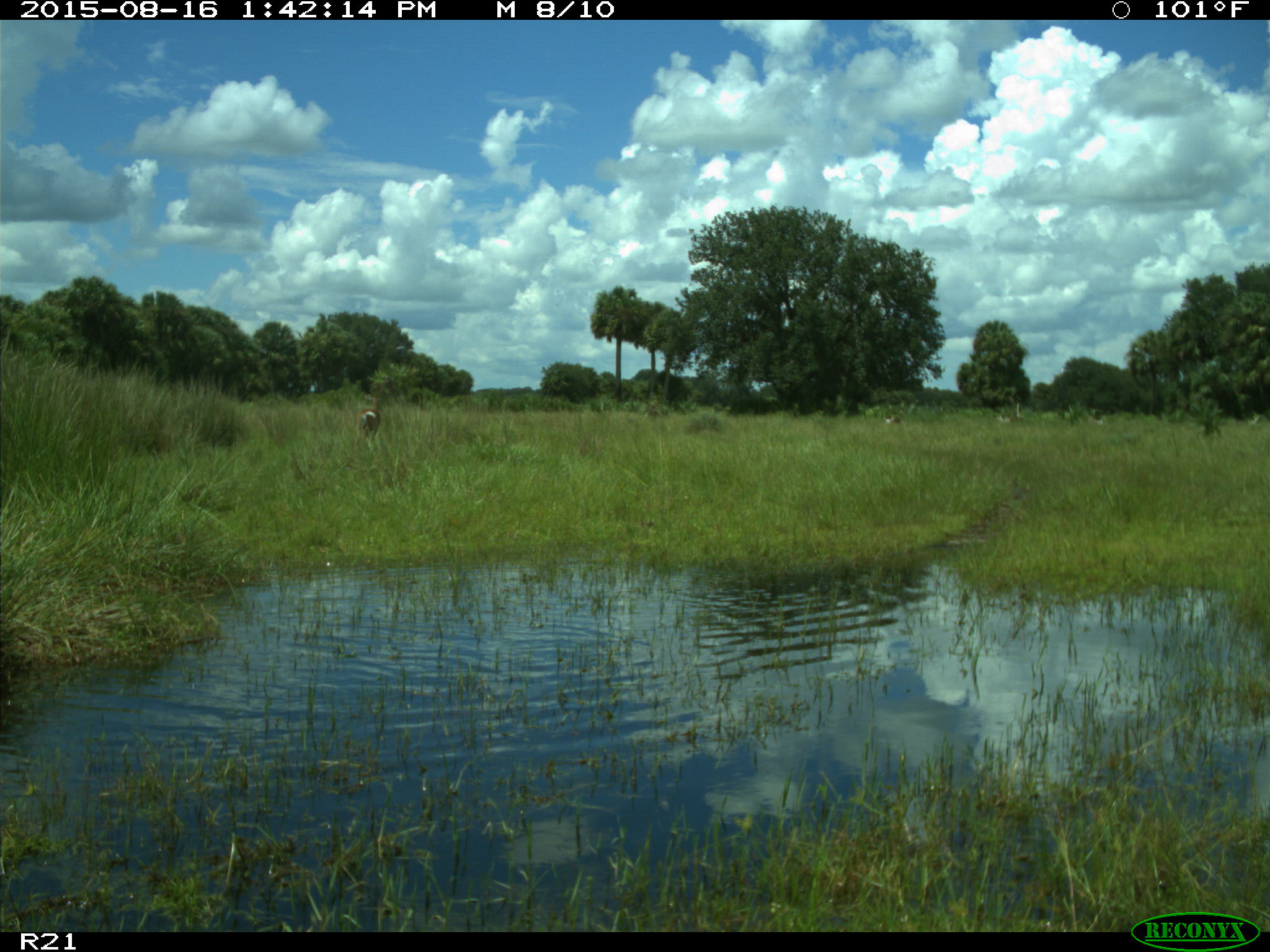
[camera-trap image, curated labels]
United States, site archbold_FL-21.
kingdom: Animalia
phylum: Chordata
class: Mammalia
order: Artiodactyla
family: Cervidae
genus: Odocoileus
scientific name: Odocoileus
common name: deer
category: unidentified deer